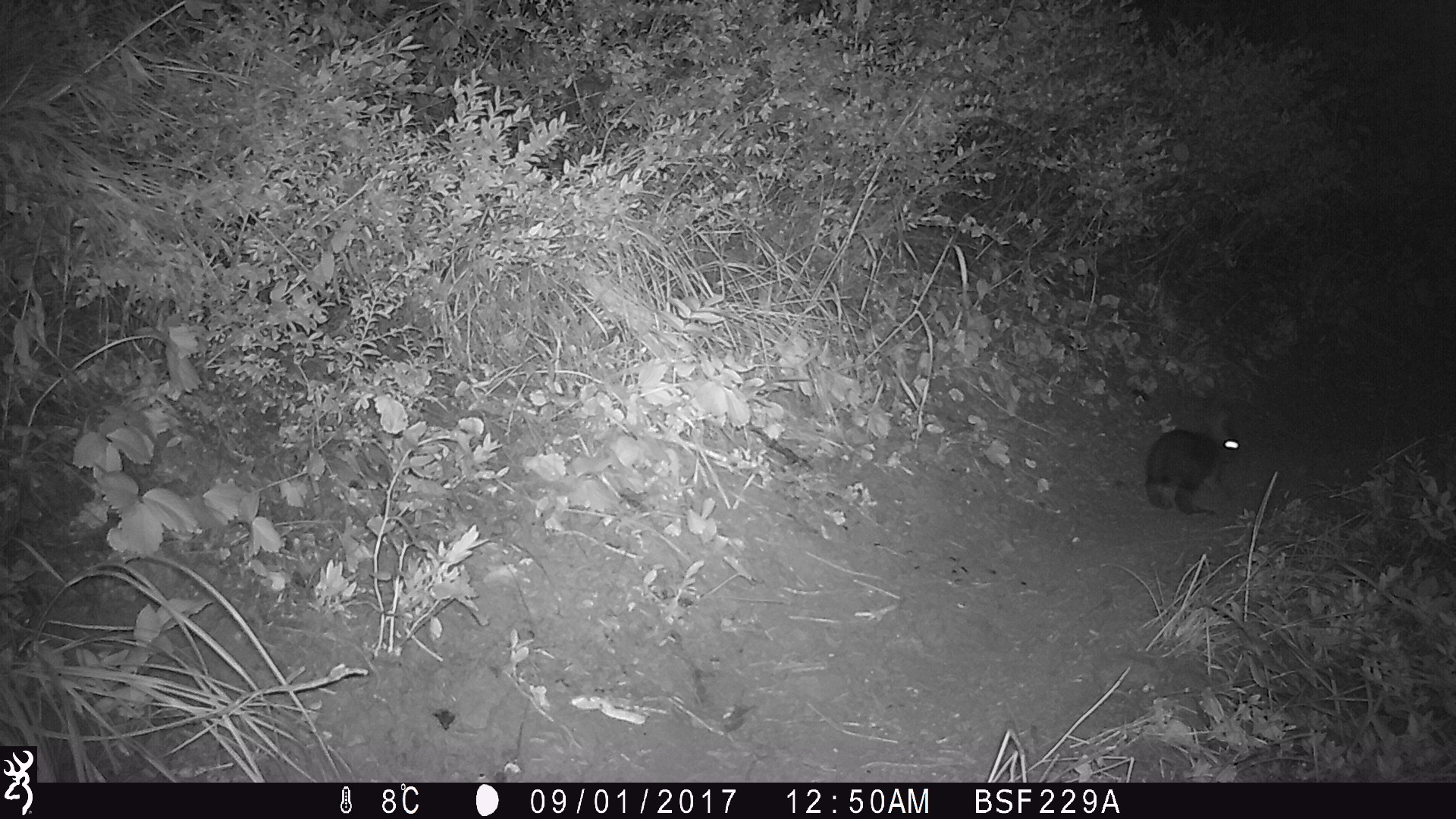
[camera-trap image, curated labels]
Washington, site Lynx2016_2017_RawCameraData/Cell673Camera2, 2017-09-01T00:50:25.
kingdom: Animalia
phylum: Chordata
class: Mammalia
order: Lagomorpha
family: Leporidae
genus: Lepus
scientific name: Lepus americanus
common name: snowshoe hare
Lepus americanus (snowshoe hare). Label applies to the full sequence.